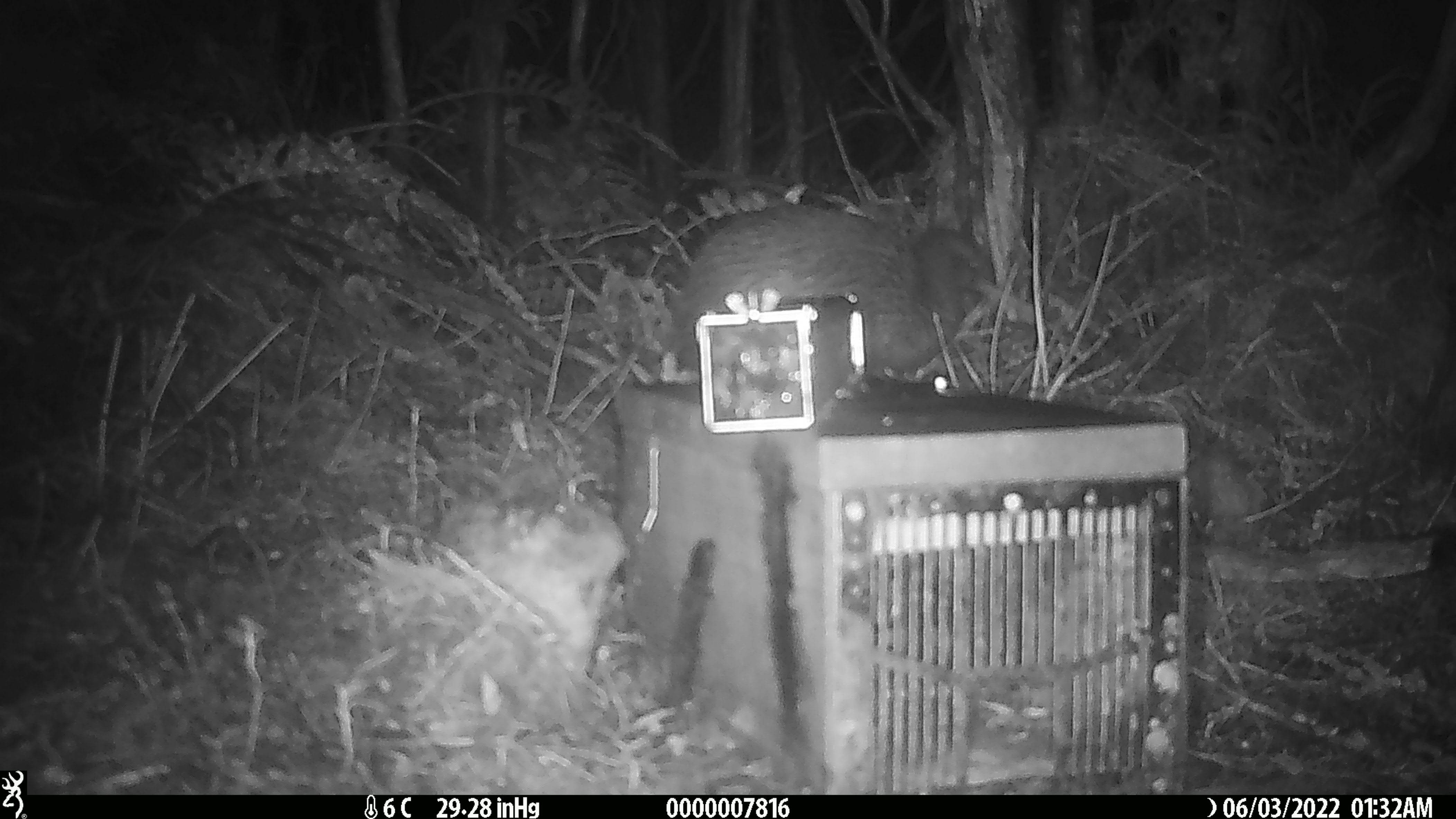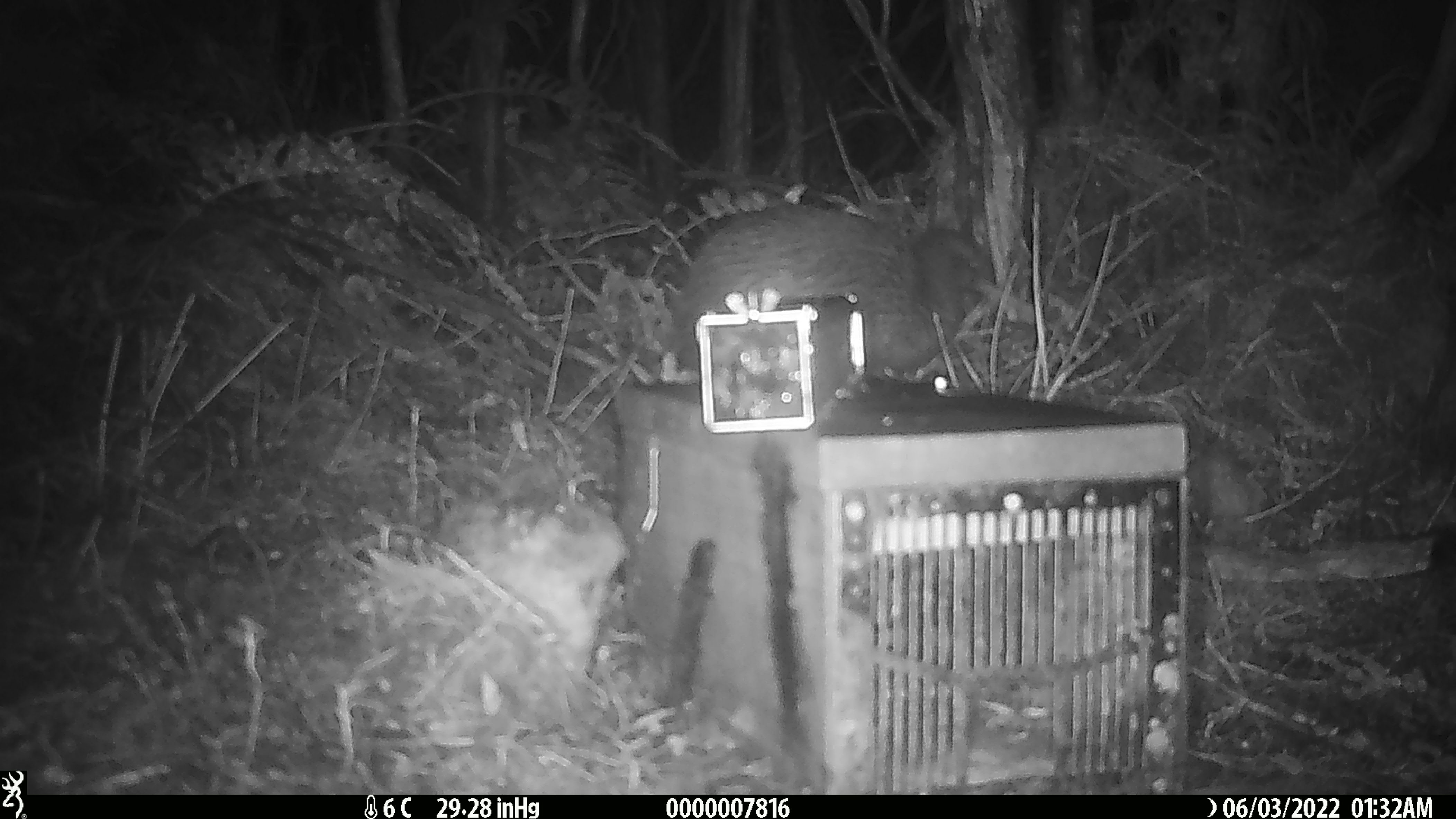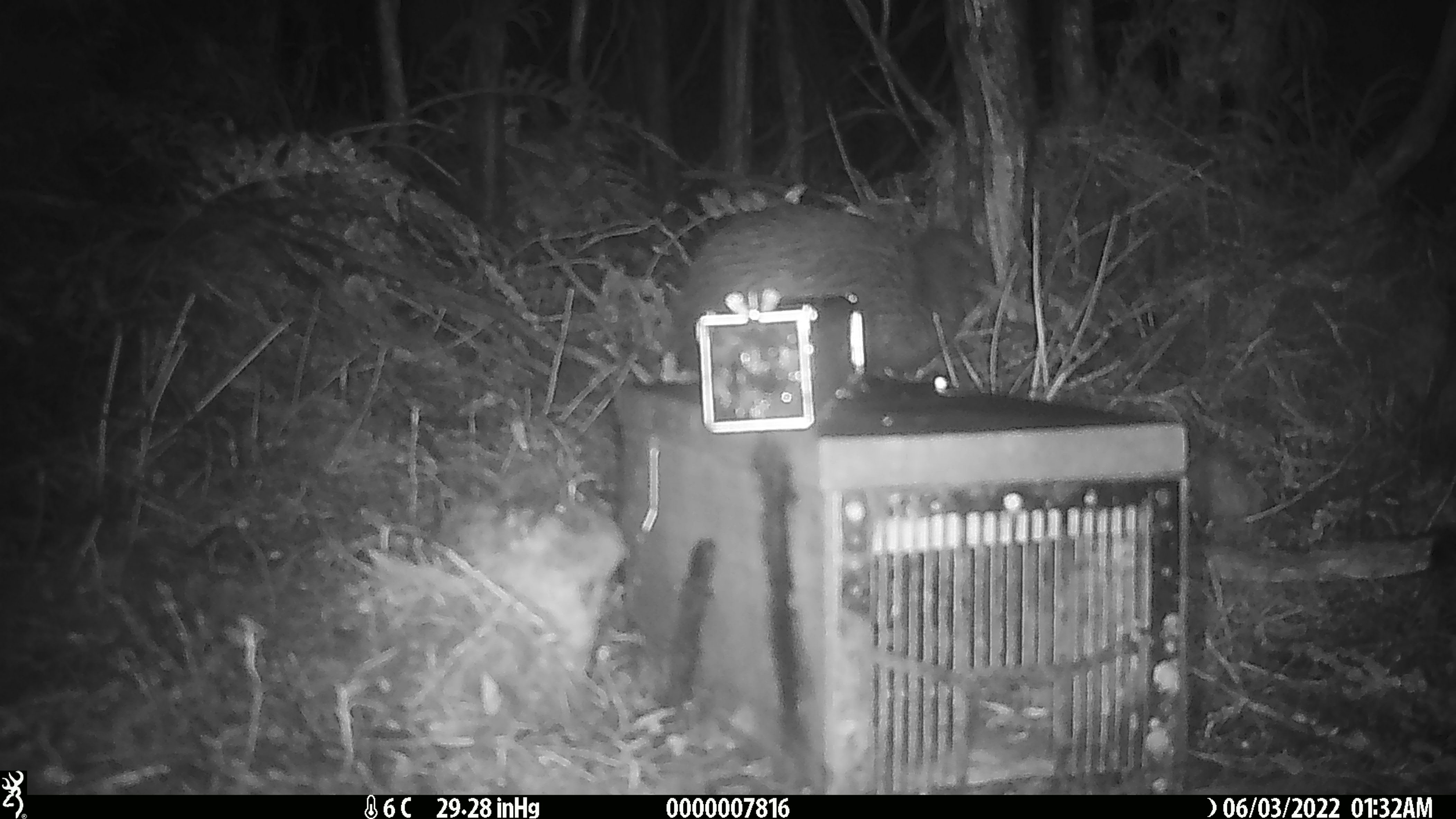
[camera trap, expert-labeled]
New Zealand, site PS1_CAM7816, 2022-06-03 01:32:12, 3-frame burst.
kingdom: Animalia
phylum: Chordata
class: Aves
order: Apterygiformes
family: Apterygidae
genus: Apteryx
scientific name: Apteryx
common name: kiwi